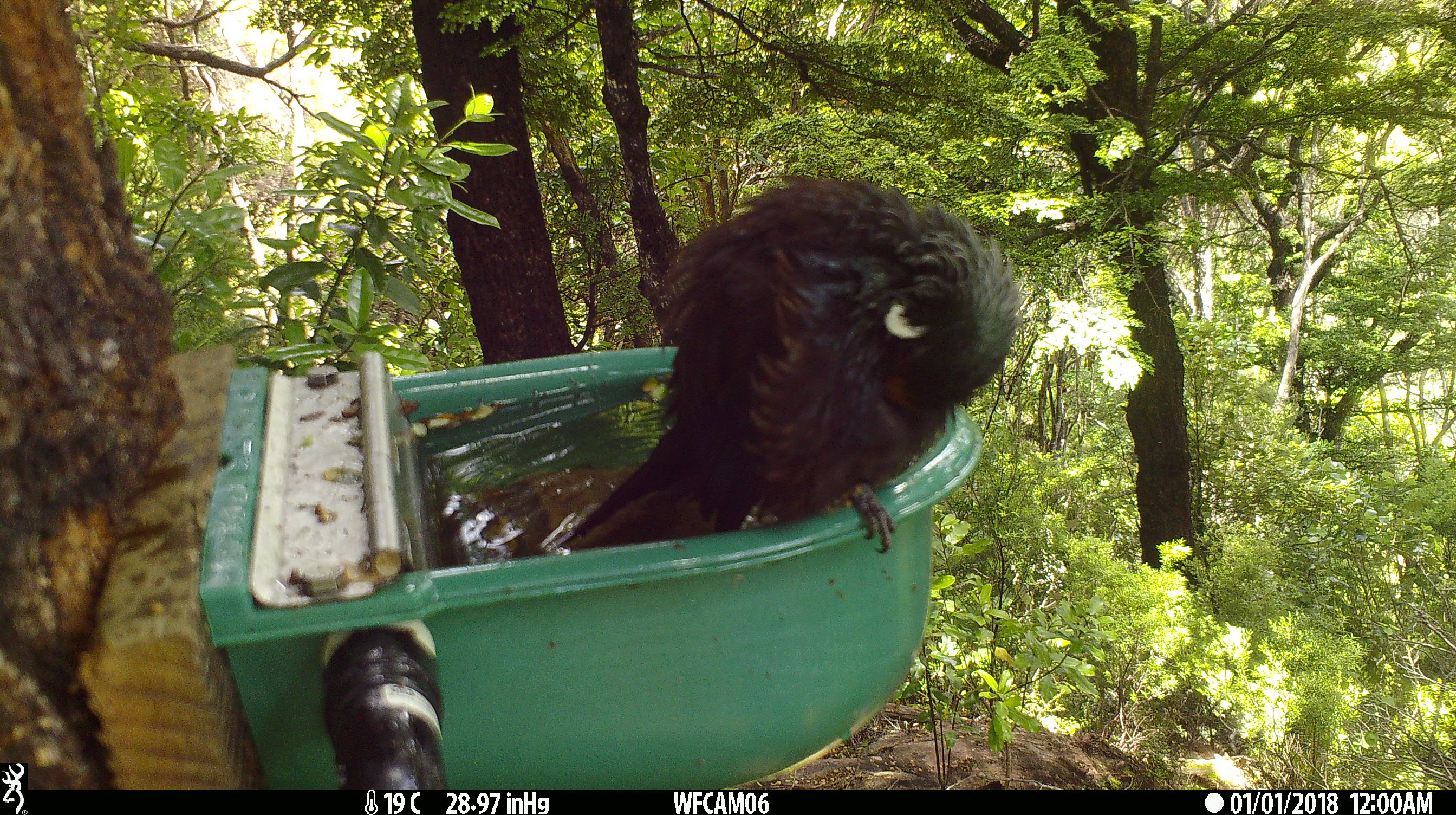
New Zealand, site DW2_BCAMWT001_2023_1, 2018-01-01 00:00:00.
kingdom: Animalia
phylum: Chordata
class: Aves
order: Passeriformes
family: Meliphagidae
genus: Prosthemadera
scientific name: Prosthemadera novaeseelandiae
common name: tui